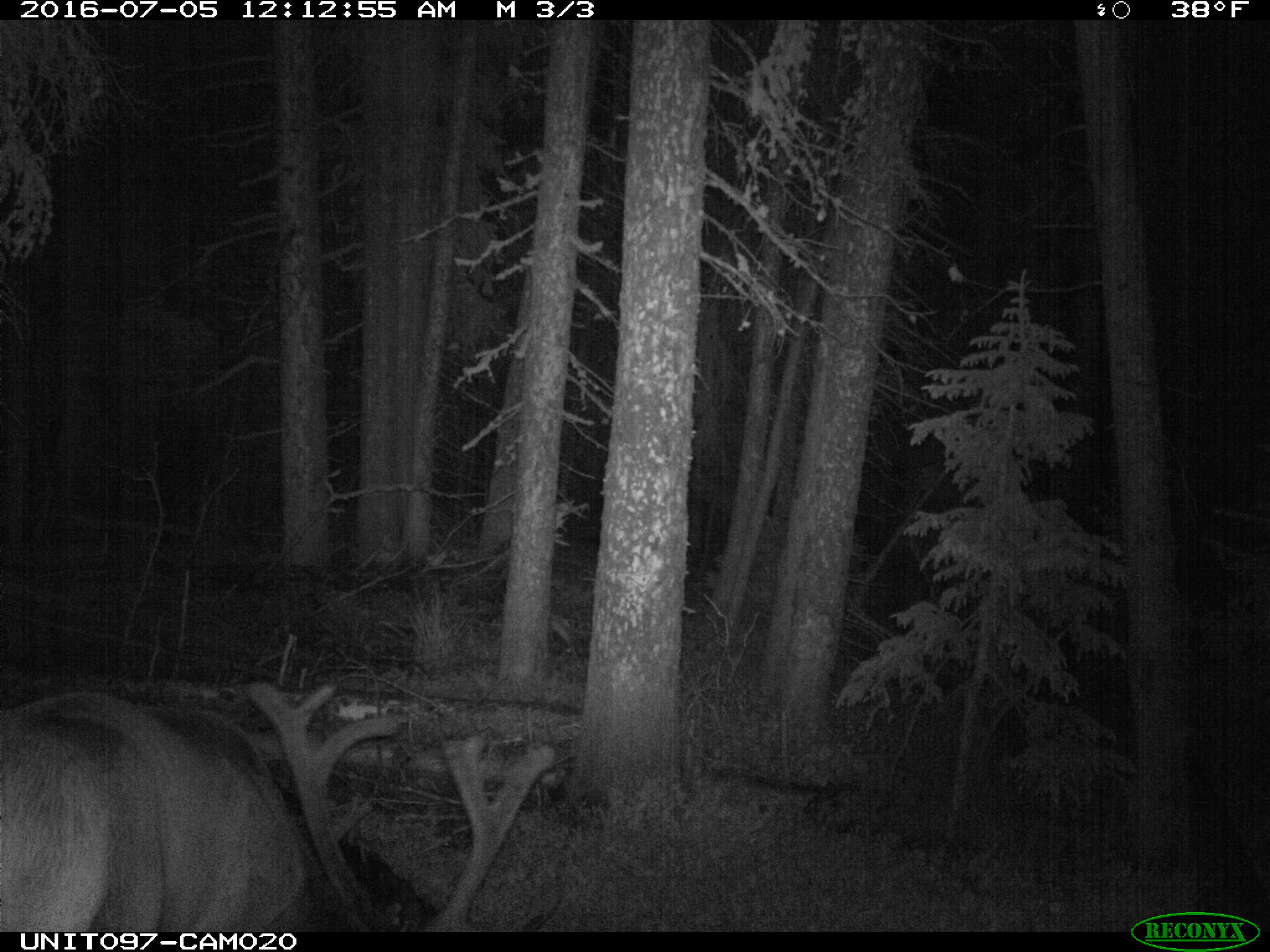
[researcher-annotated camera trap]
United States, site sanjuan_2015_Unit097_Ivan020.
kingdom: Animalia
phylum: Chordata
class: Mammalia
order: Artiodactyla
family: Cervidae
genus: Cervus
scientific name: Cervus elaphus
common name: red deer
Cervus elaphus (red deer).